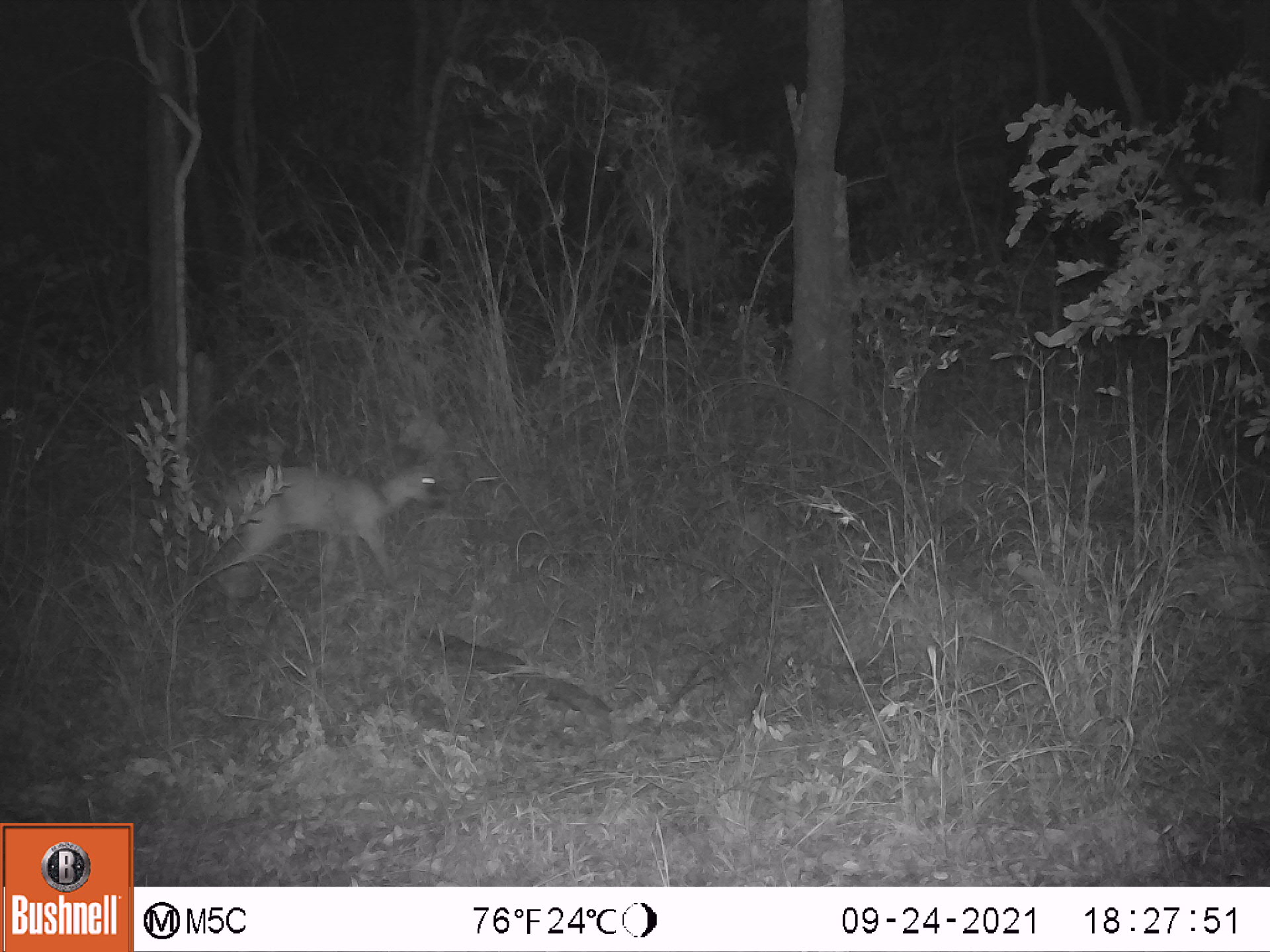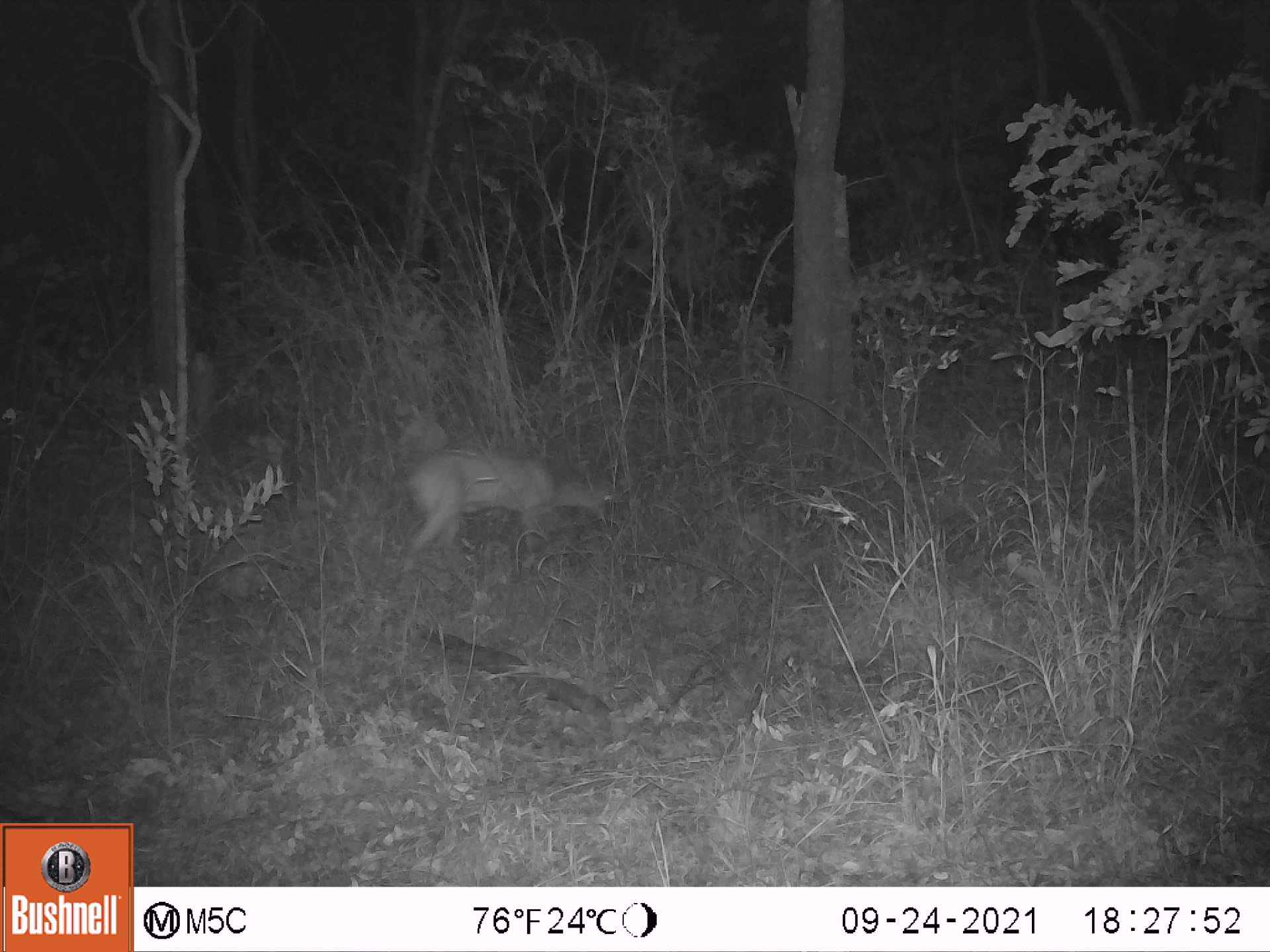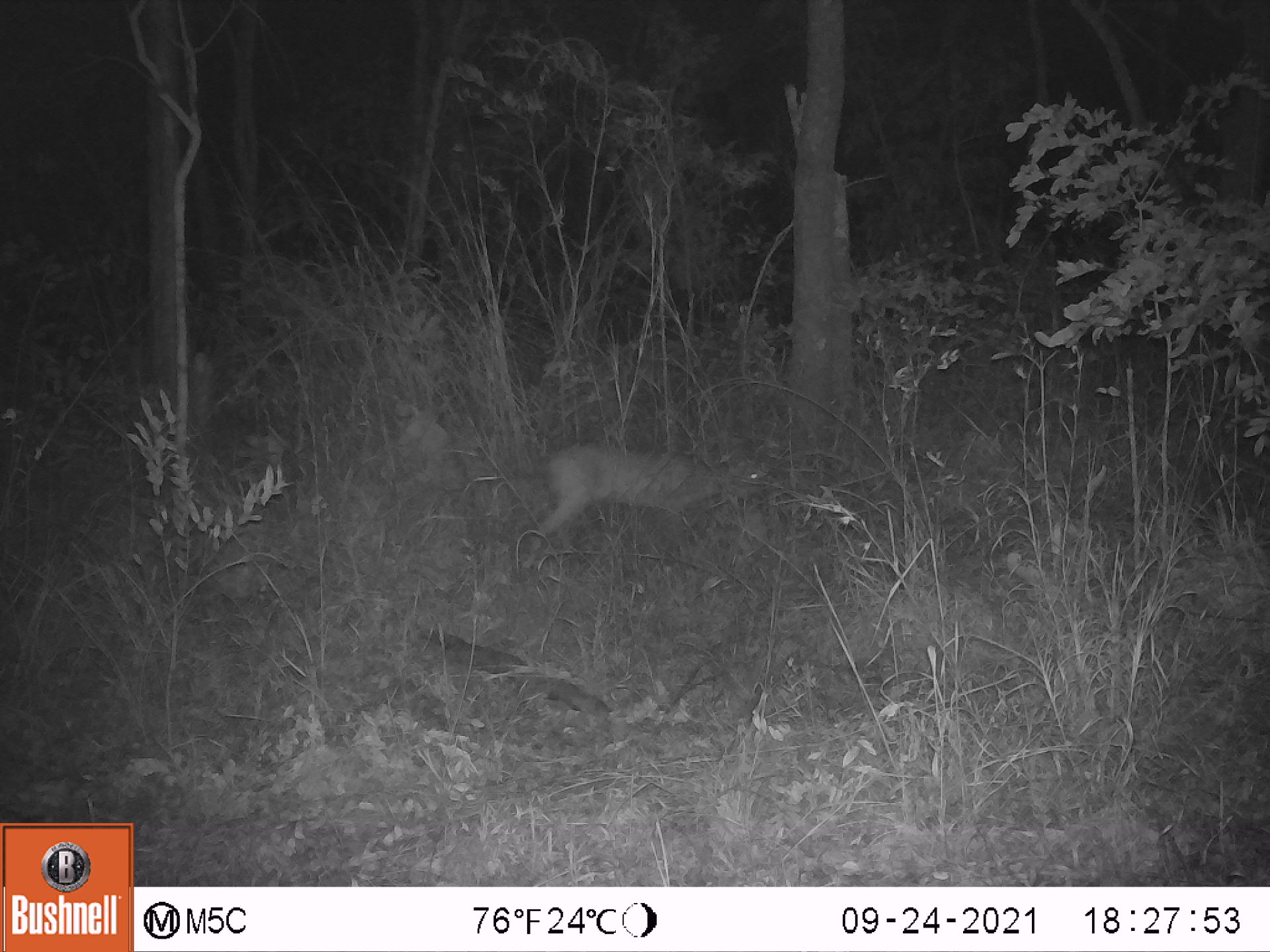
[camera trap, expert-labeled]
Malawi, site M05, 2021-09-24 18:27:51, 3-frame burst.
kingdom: Animalia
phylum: Chordata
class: Mammalia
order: Artiodactyla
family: Bovidae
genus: Sylvicapra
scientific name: Sylvicapra grimmia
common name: common duiker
Common duiker (Sylvicapra grimmia), count 1.